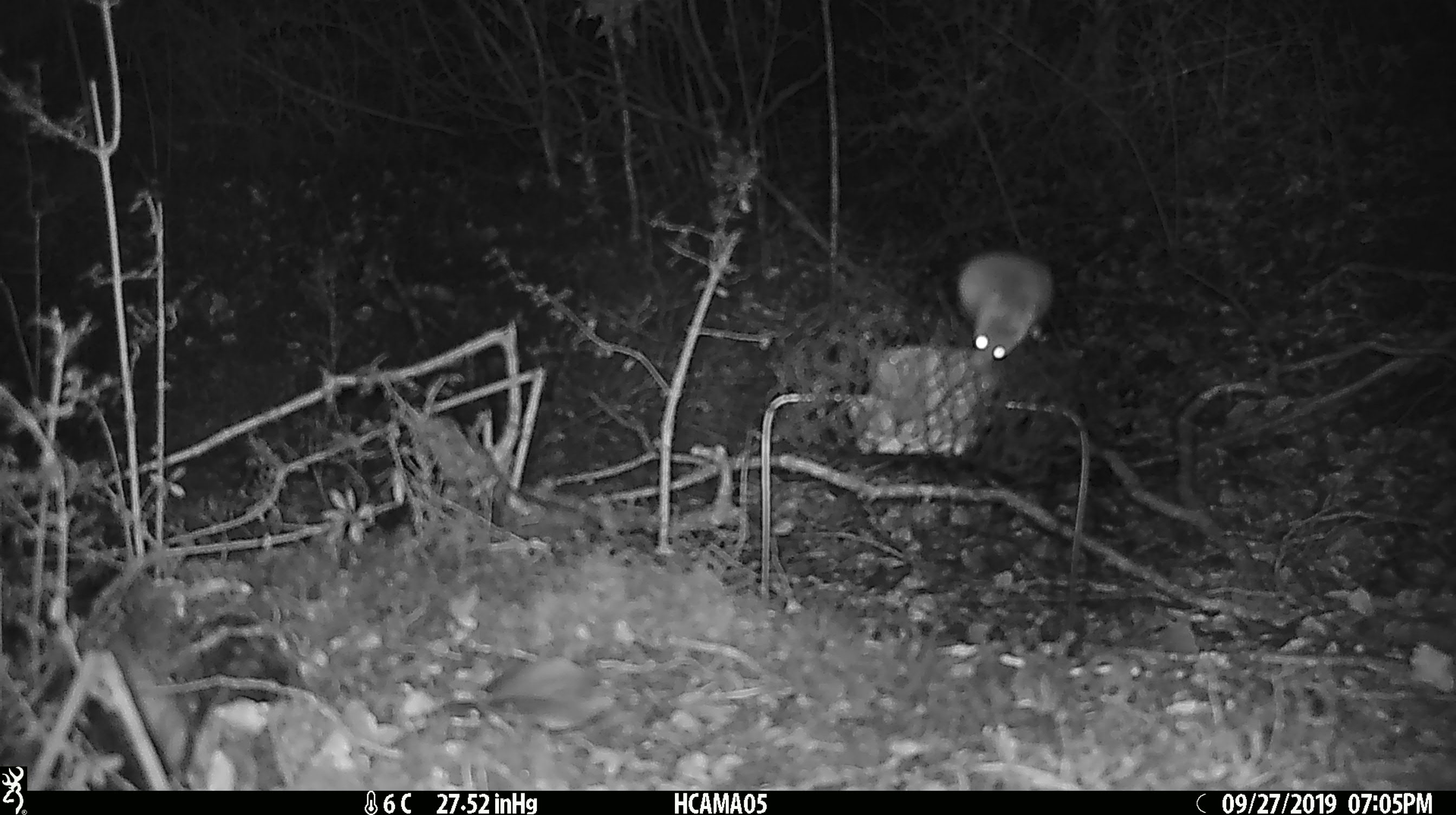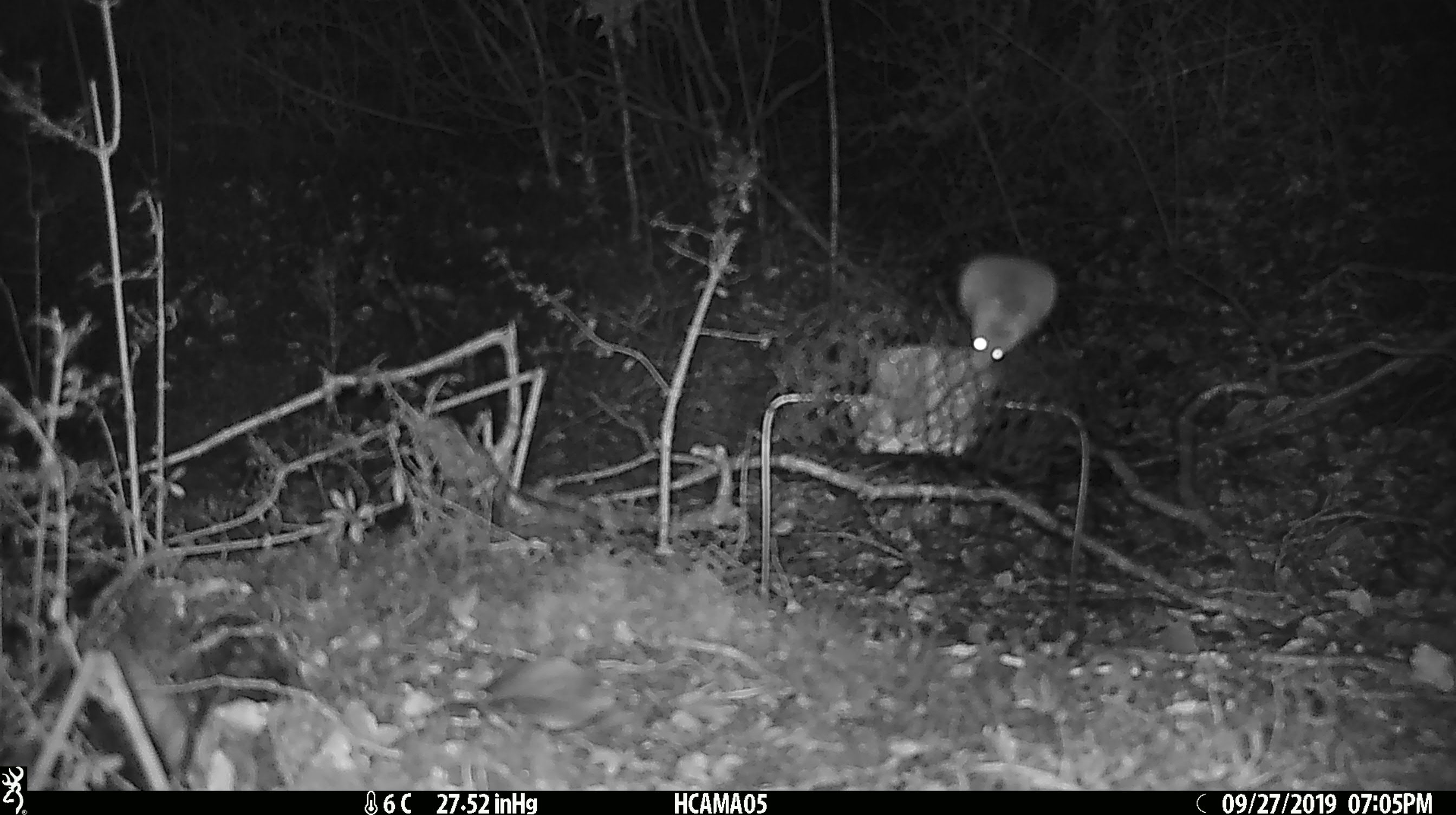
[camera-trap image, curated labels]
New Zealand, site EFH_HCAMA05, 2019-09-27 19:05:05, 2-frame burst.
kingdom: Animalia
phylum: Chordata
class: Mammalia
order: Rodentia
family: Muridae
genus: Mus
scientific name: Mus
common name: mouse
Mouse (Mus).